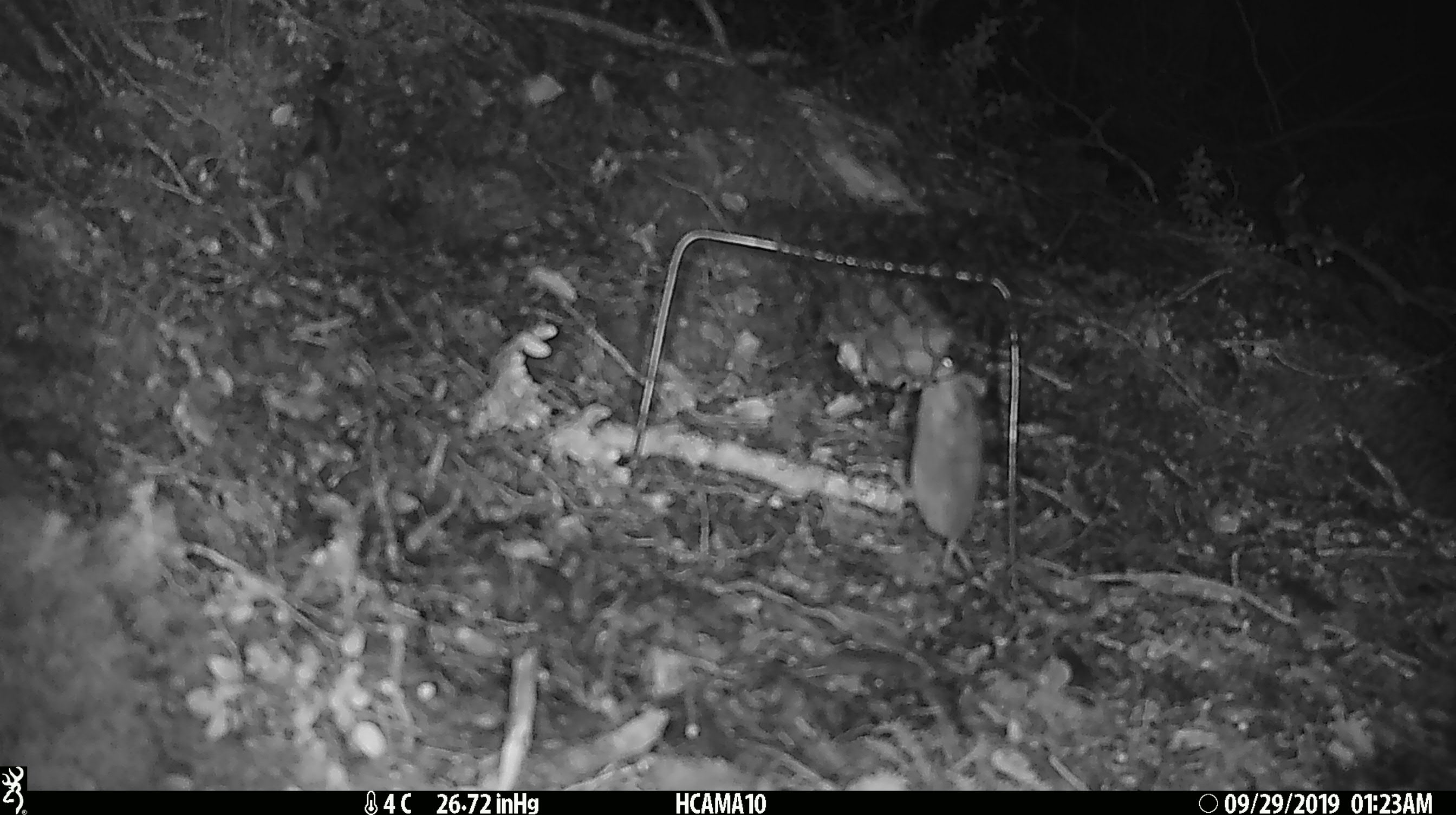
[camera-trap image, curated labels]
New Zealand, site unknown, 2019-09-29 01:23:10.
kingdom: Animalia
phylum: Chordata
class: Mammalia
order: Rodentia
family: Muridae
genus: Mus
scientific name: Mus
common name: mouse